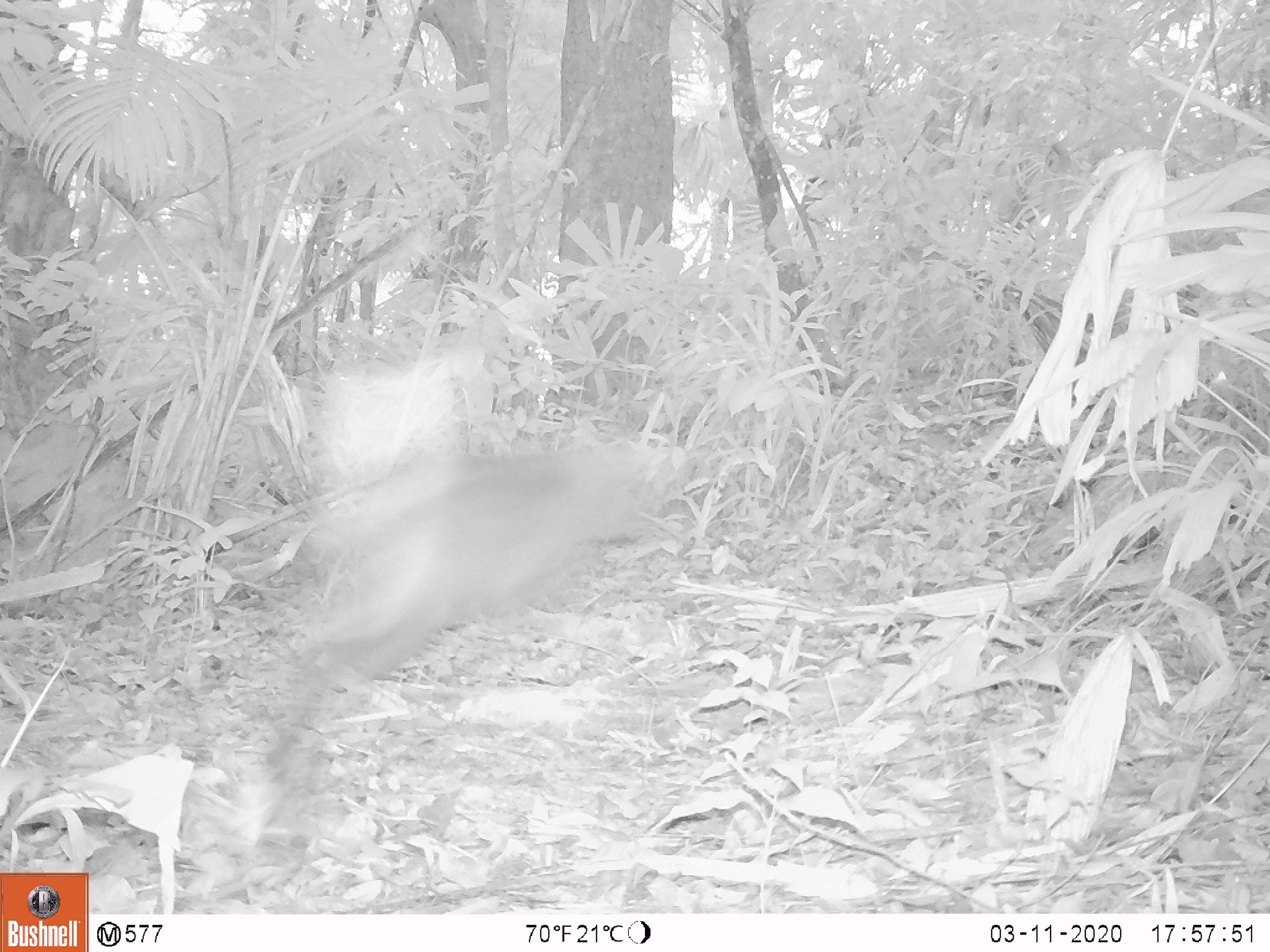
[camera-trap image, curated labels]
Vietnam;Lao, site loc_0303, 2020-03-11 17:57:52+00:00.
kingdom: Animalia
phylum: Chordata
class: Mammalia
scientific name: Mammalia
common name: mammal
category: unidentified mammal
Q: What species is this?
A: Unidentified mammal (mammal) (Mammalia).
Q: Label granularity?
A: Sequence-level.